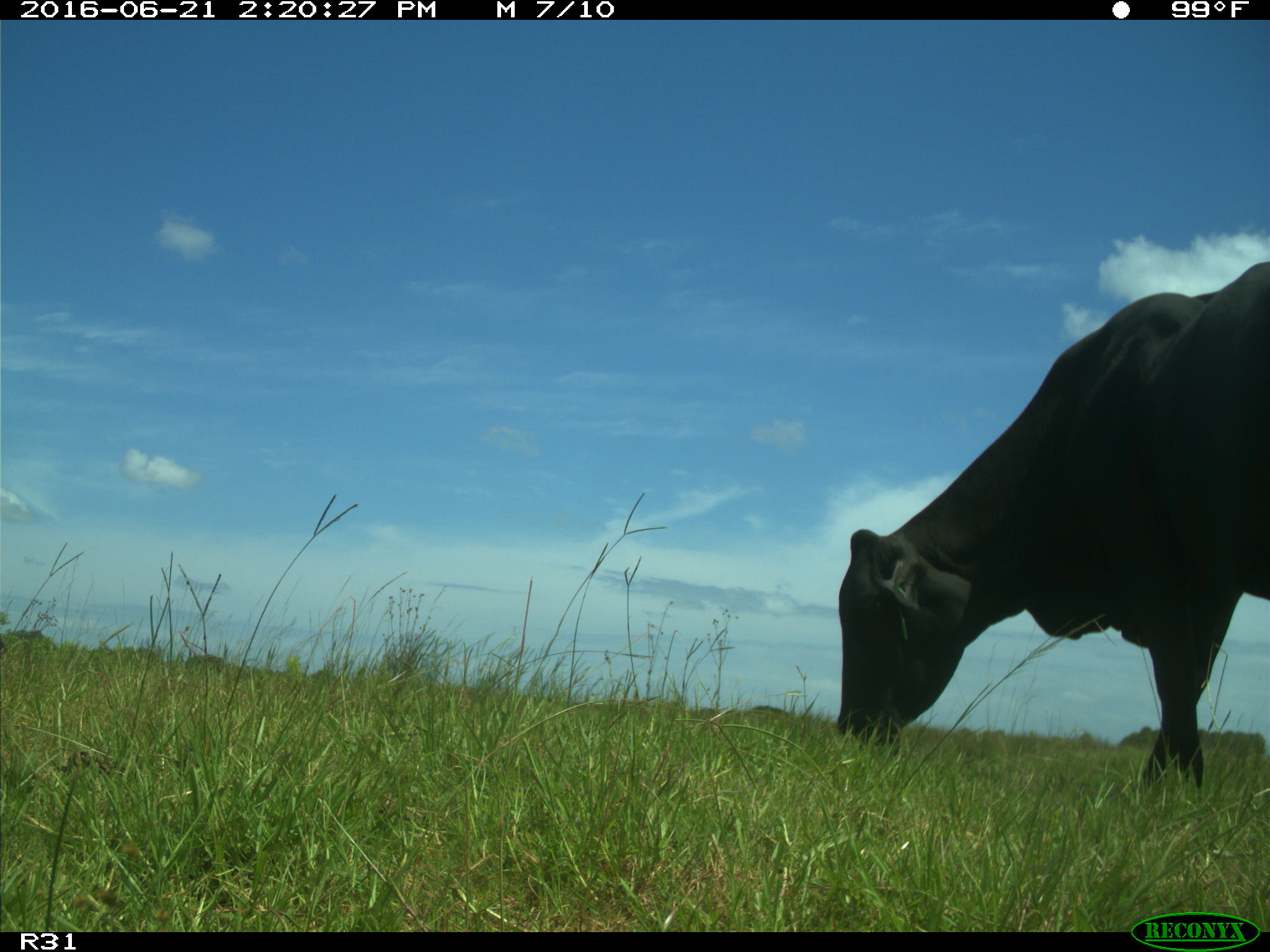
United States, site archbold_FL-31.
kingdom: Animalia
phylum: Chordata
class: Mammalia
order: Artiodactyla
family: Bovidae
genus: Bos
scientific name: Bos taurus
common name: domestic cow